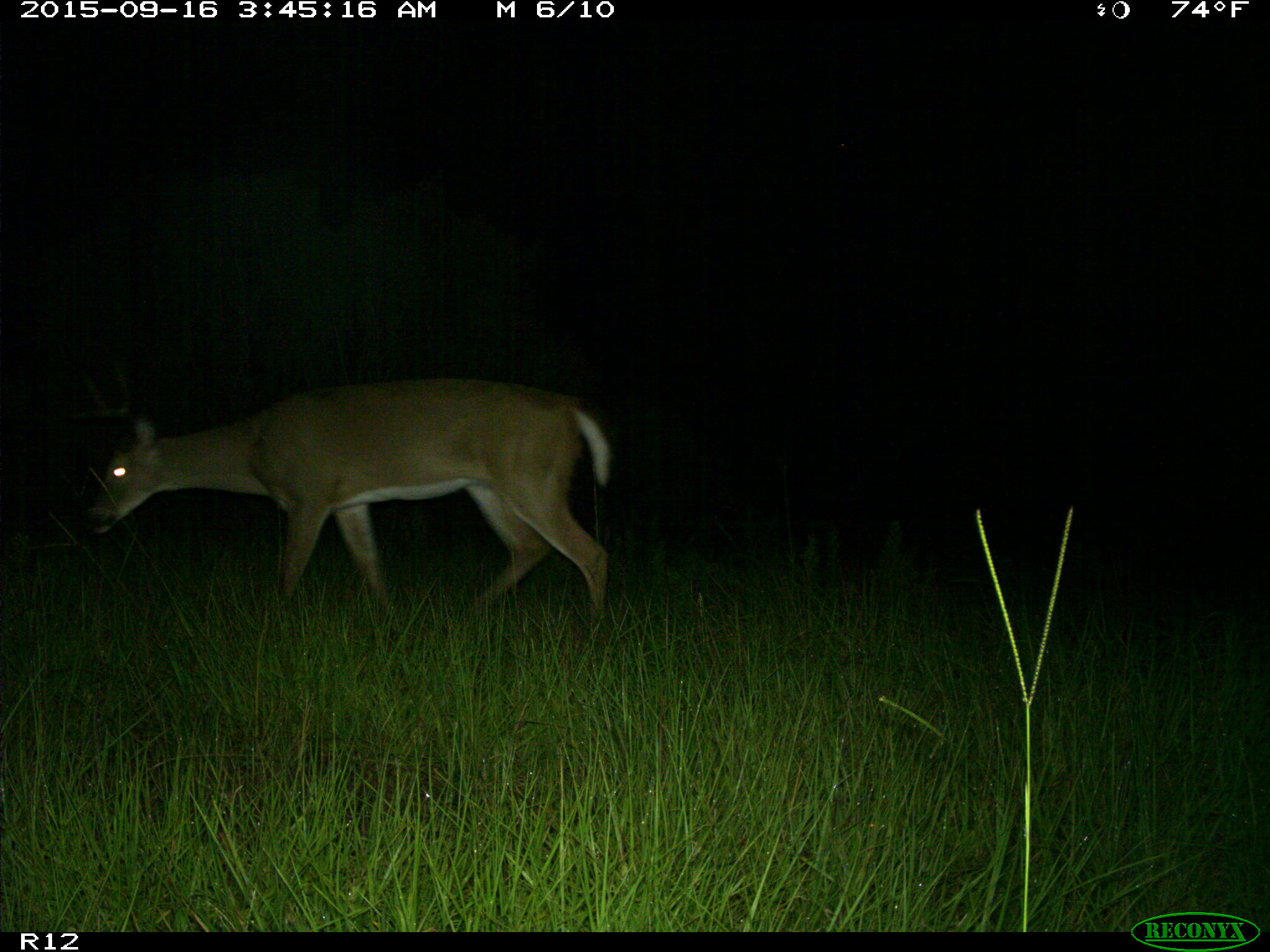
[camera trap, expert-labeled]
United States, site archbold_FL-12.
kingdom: Animalia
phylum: Chordata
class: Mammalia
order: Artiodactyla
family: Cervidae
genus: Odocoileus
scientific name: Odocoileus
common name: deer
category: unidentified deer